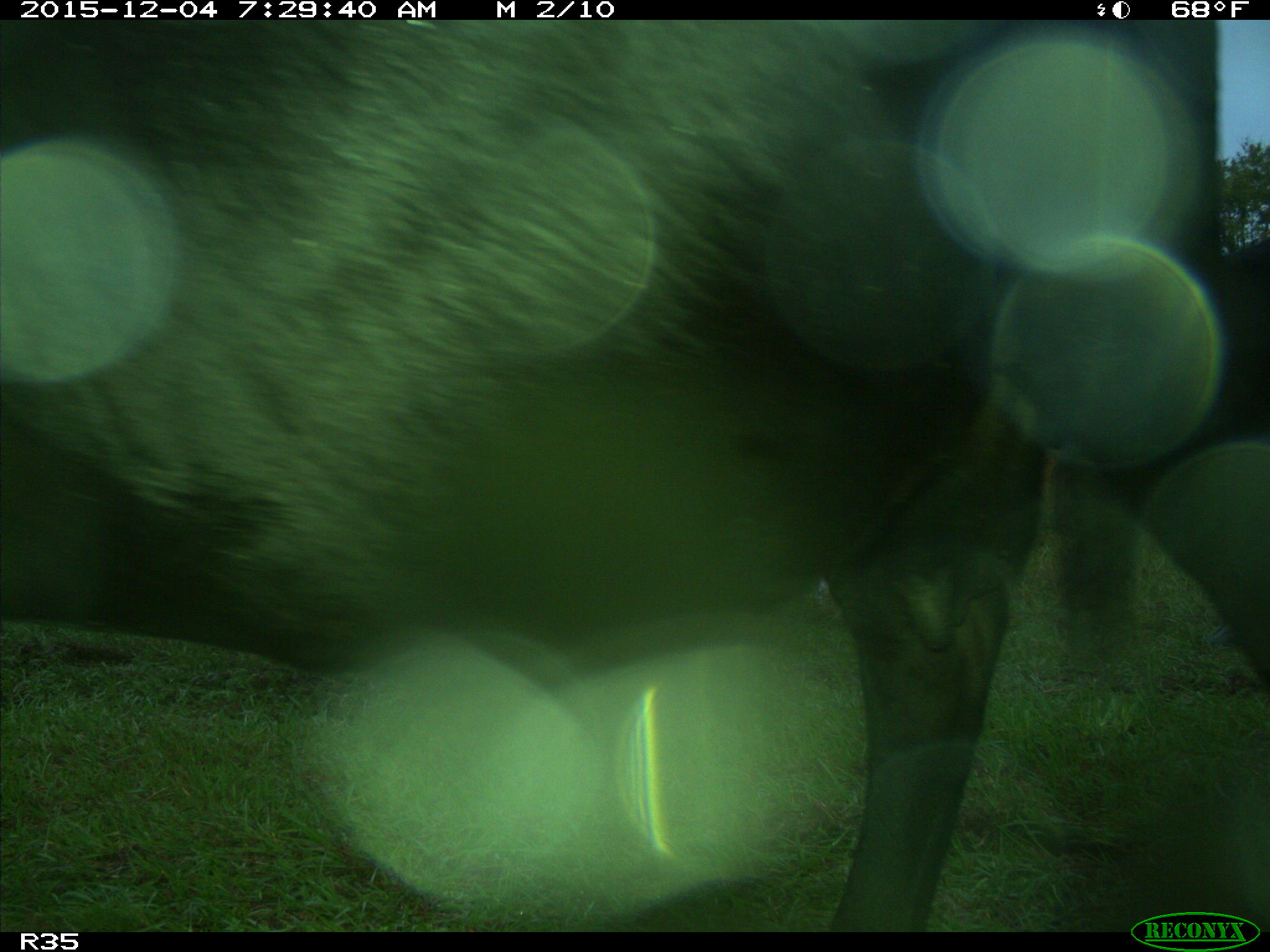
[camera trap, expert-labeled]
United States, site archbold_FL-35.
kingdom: Animalia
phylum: Chordata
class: Mammalia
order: Artiodactyla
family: Bovidae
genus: Bos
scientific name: Bos taurus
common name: domestic cow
Bos taurus (domestic cow).